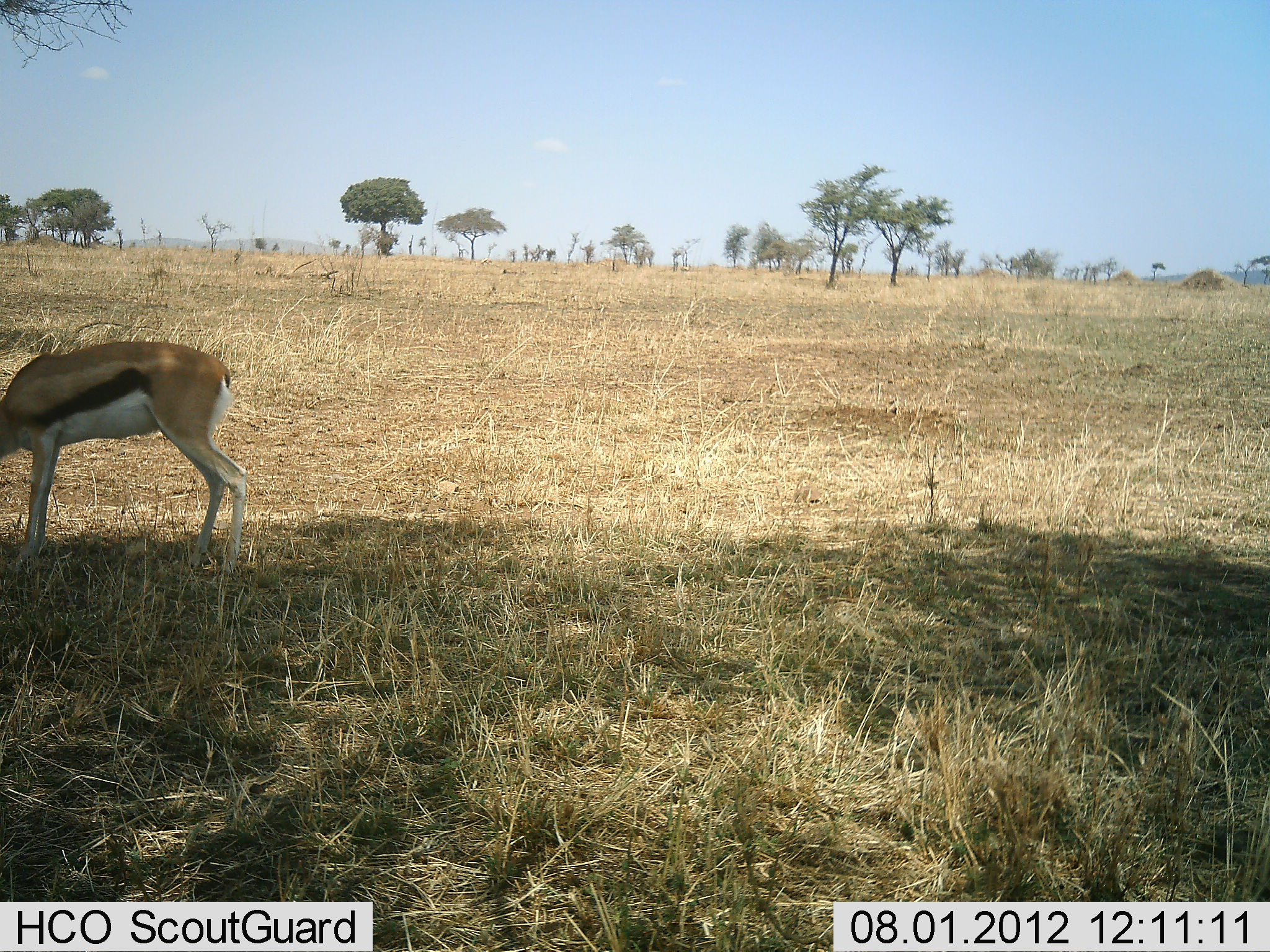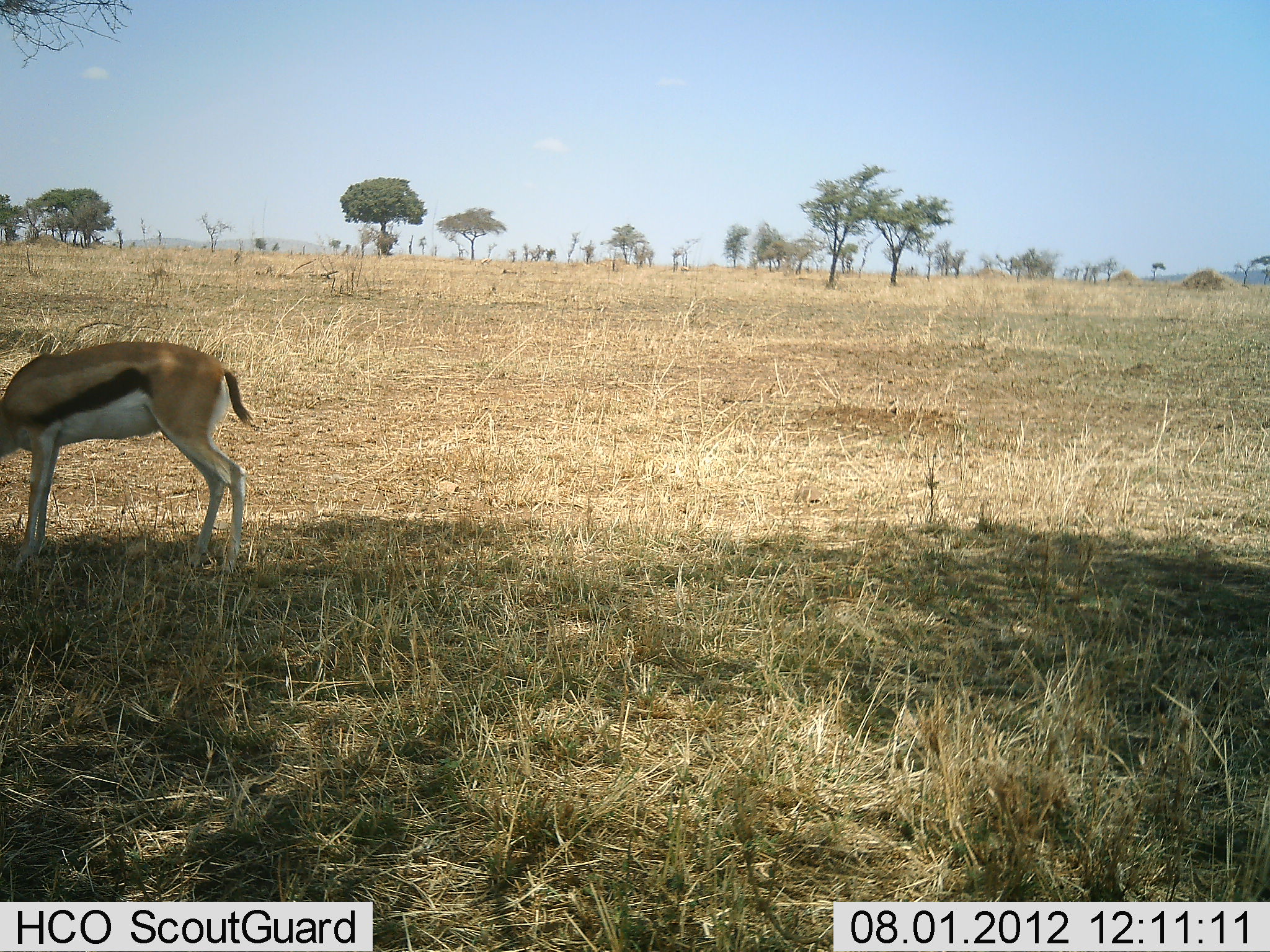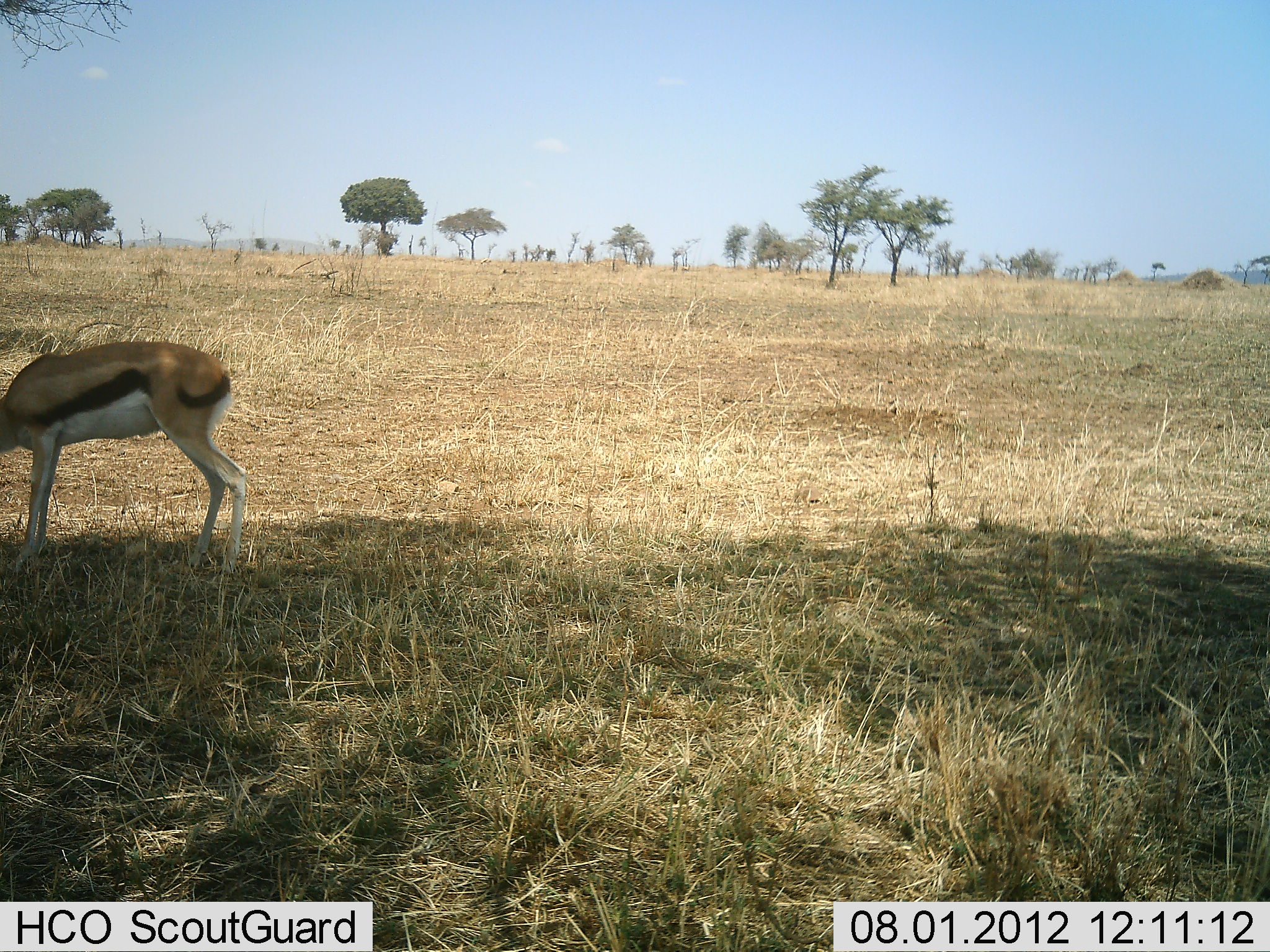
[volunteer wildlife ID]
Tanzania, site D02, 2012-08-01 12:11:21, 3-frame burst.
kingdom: Animalia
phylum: Chordata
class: Mammalia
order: Artiodactyla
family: Bovidae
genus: Eudorcas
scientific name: Eudorcas thomsonii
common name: thomson's gazelle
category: gazellethomsons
Gazellethomsons (thomson's gazelle) (Eudorcas thomsonii), count 1. Behavior (volunteer vote fractions): standing 60%, resting 0%, moving 0%, interacting 0%. Young present (vote fraction): 0%. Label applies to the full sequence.